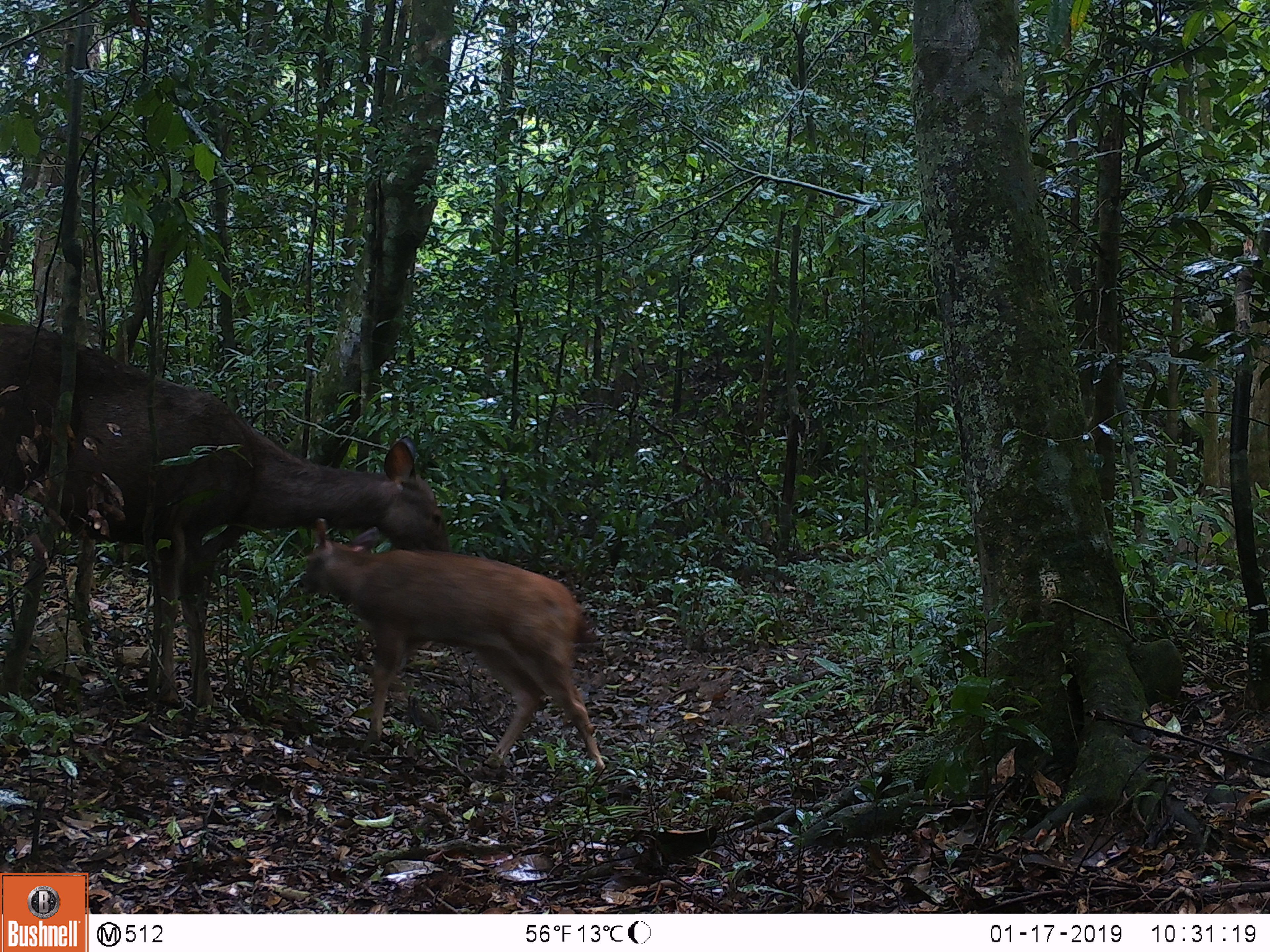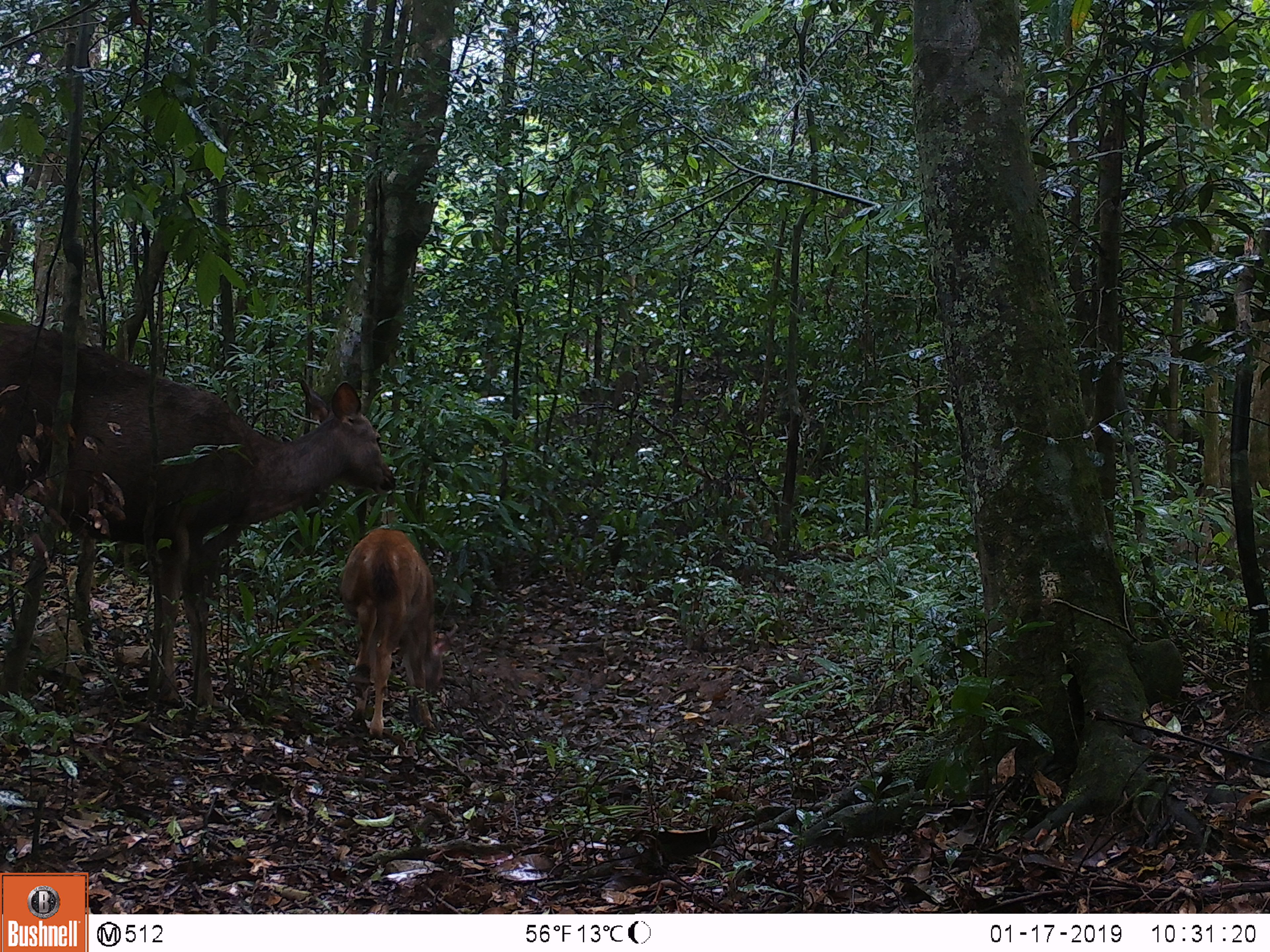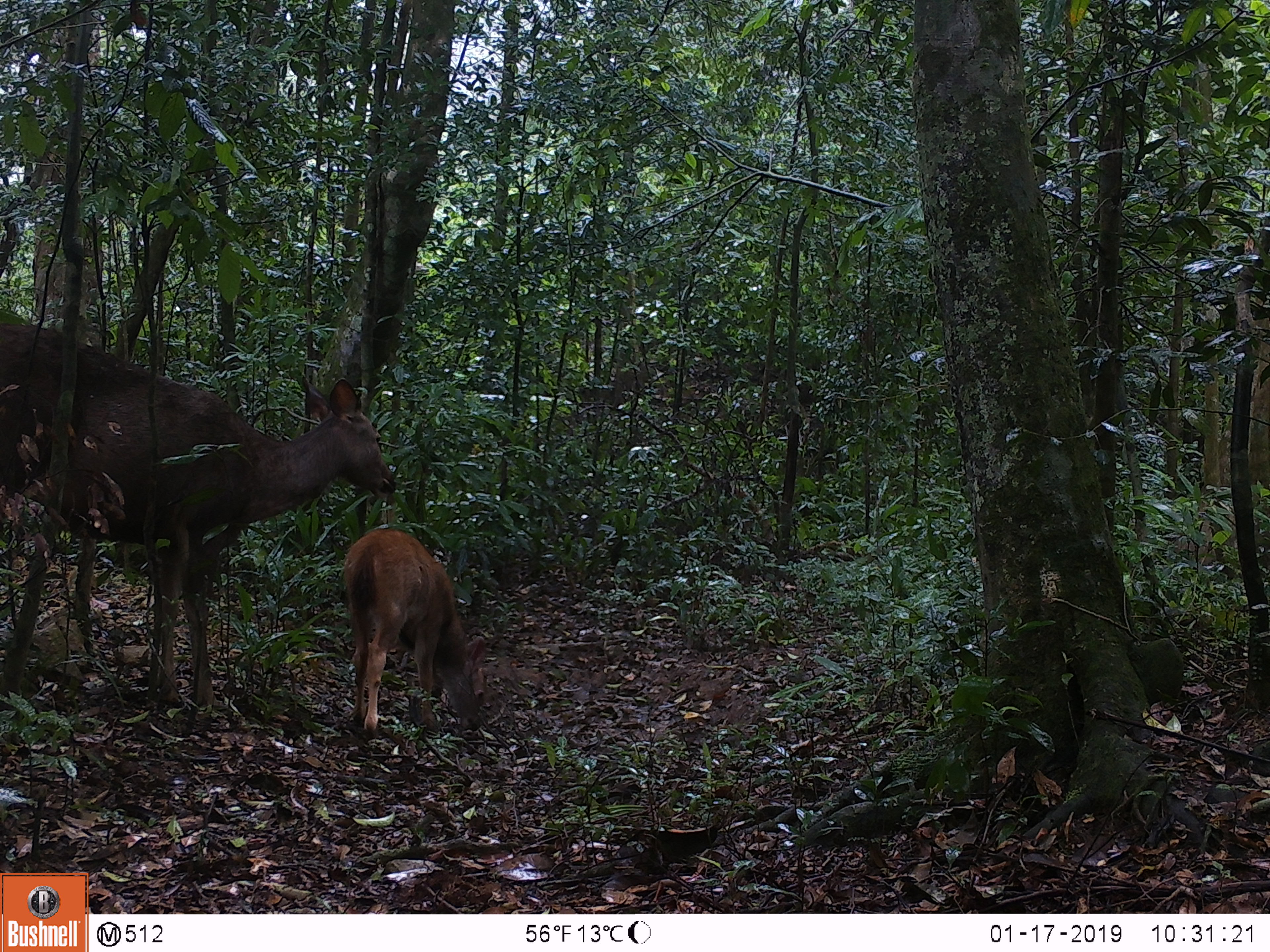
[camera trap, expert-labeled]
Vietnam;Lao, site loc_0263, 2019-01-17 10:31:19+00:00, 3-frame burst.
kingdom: Animalia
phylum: Chordata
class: Mammalia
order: Artiodactyla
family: Cervidae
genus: Rusa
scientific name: Rusa unicolor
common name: sambar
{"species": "sambar (Rusa unicolor)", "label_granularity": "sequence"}